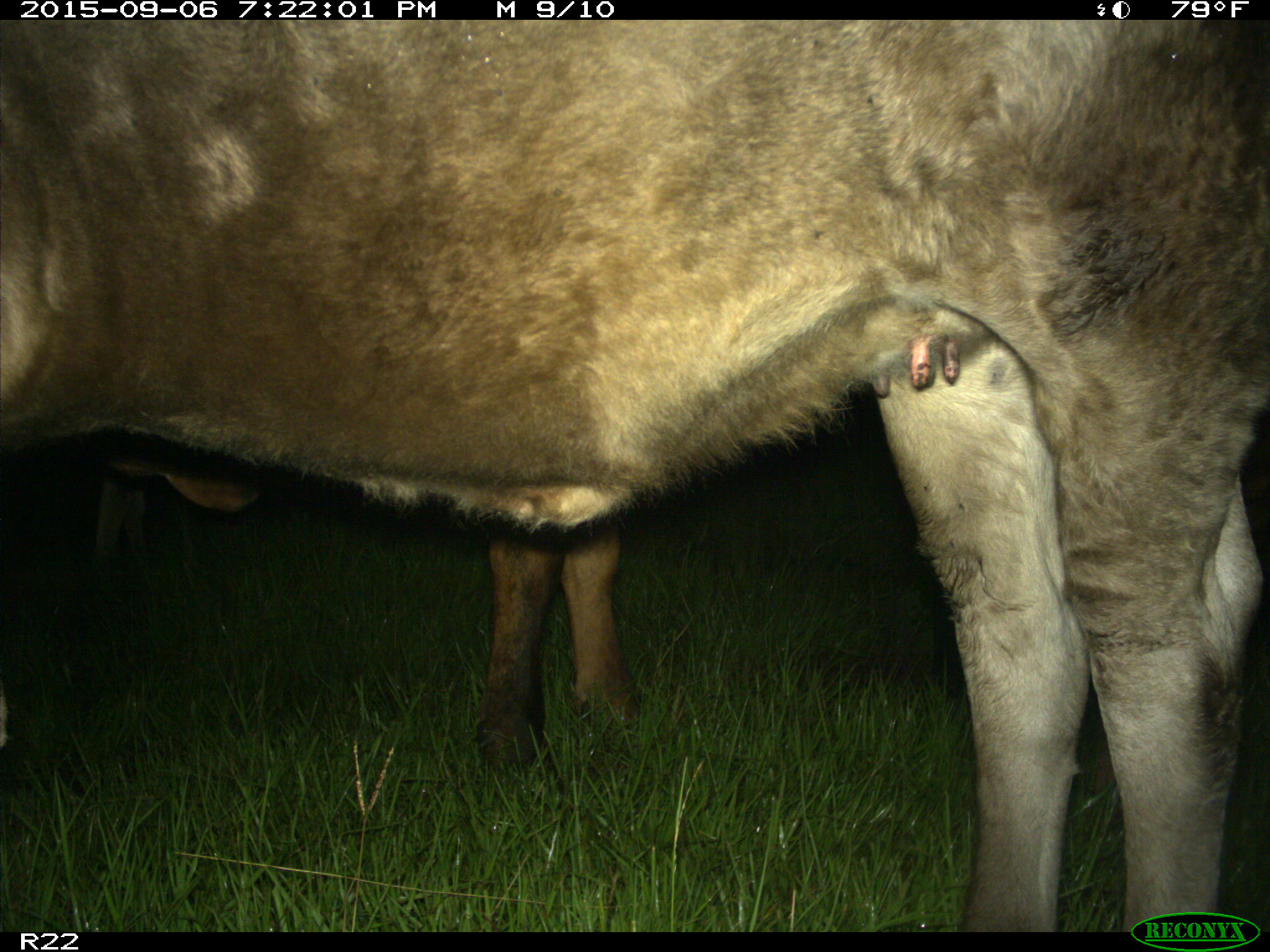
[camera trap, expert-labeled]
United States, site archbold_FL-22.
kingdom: Animalia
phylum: Chordata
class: Mammalia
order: Artiodactyla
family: Bovidae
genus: Bos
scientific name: Bos taurus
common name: domestic cow